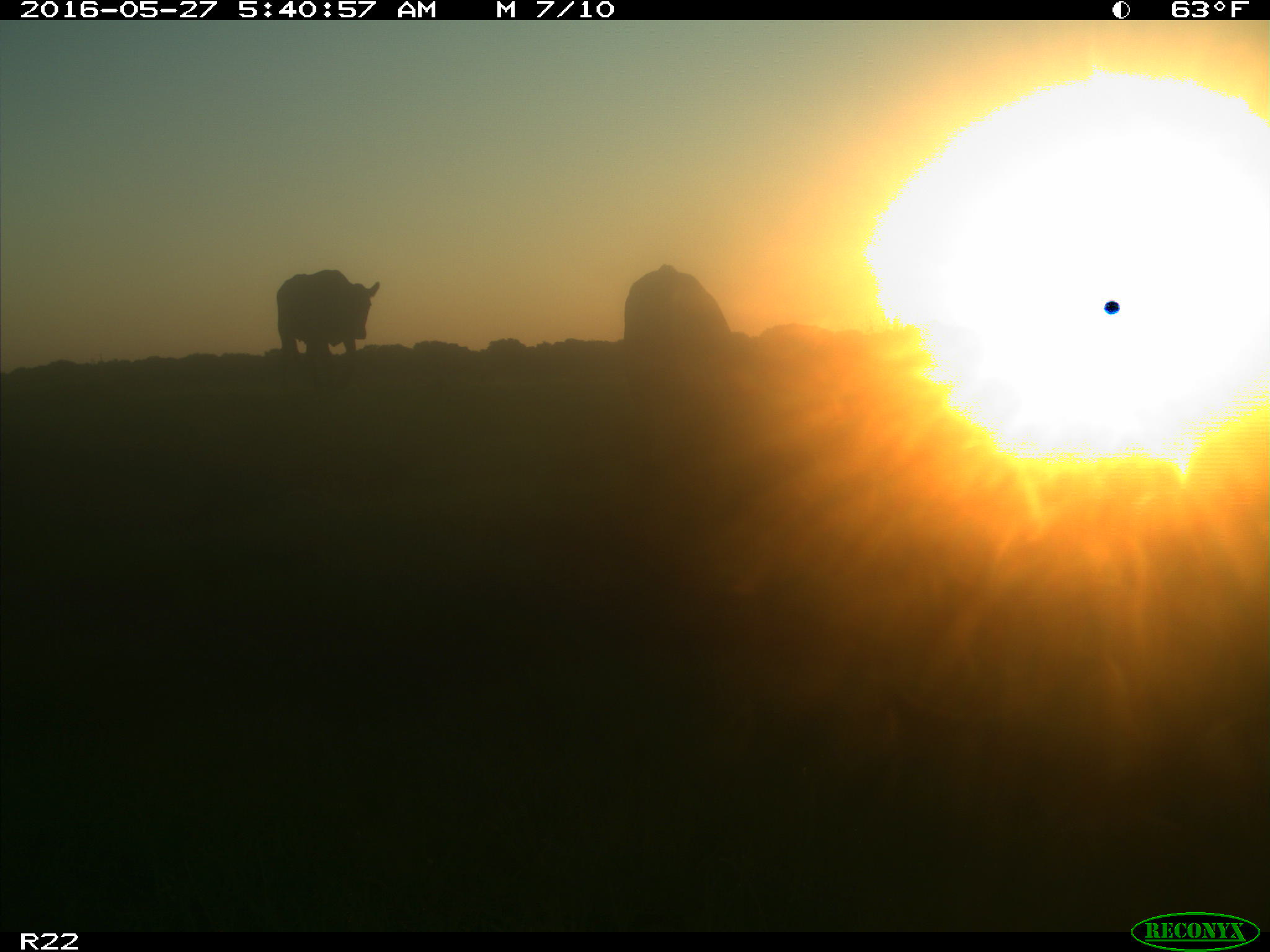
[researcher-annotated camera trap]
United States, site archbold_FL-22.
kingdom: Animalia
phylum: Chordata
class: Mammalia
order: Artiodactyla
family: Bovidae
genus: Bos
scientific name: Bos taurus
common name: domestic cow